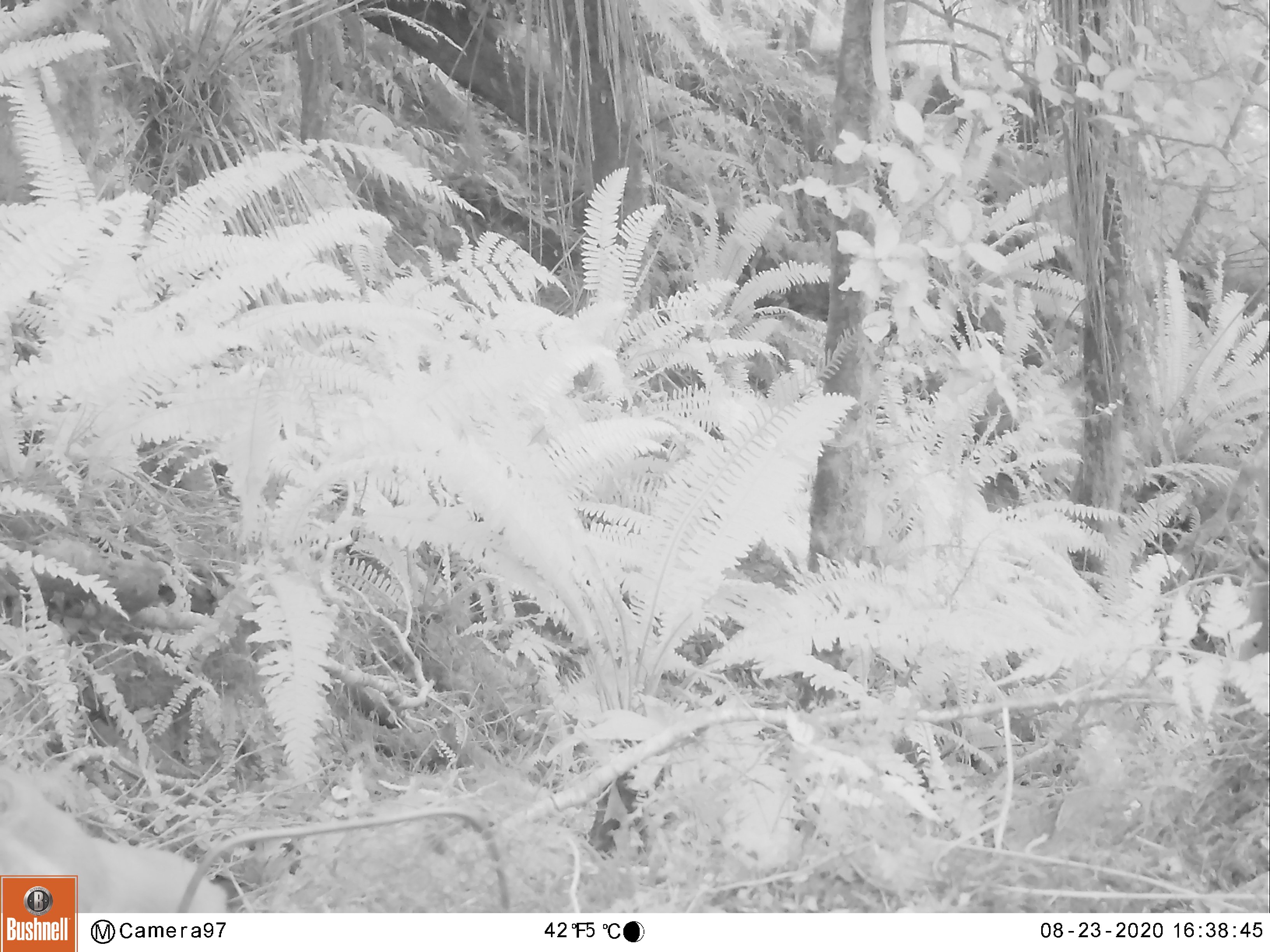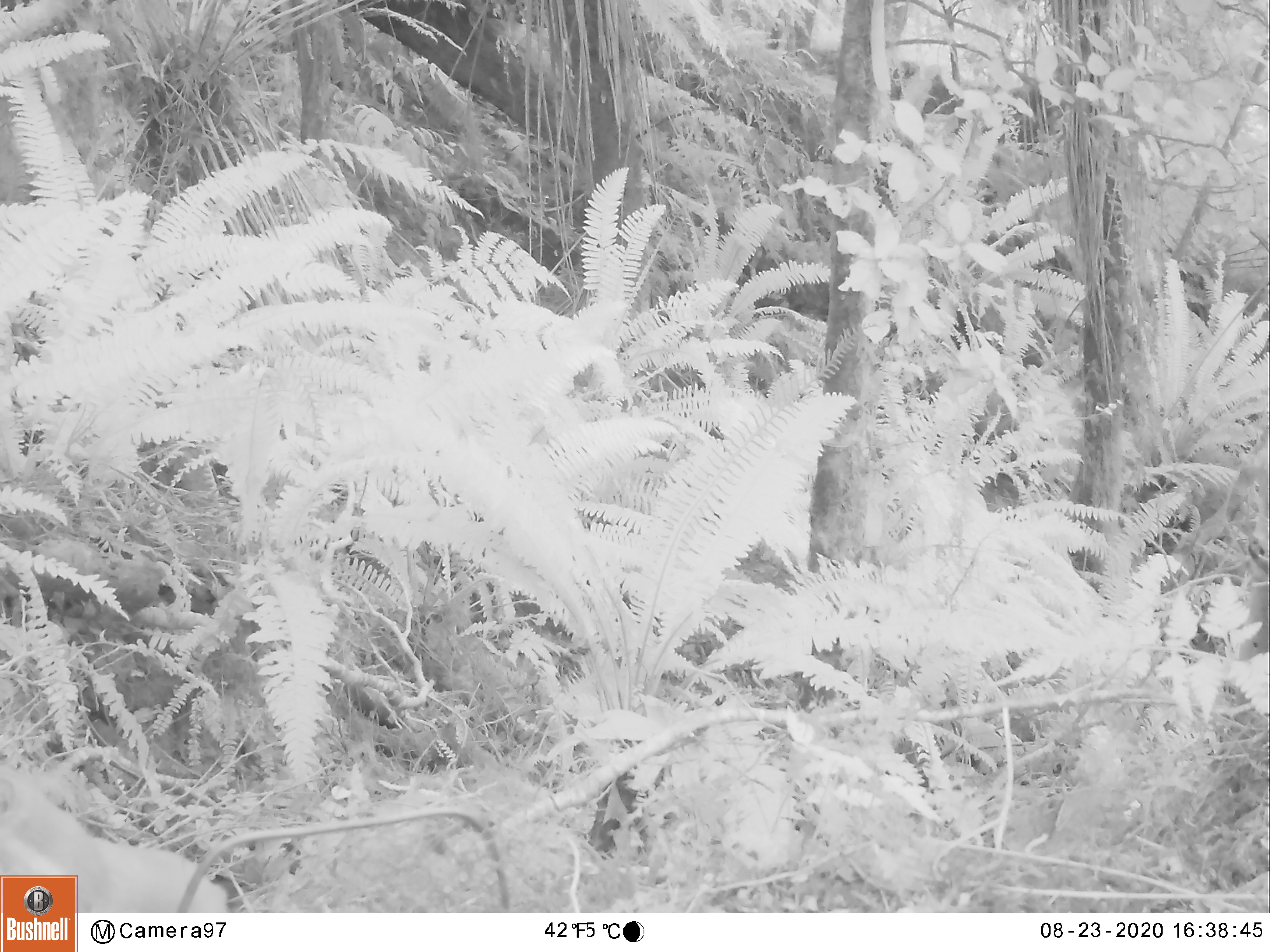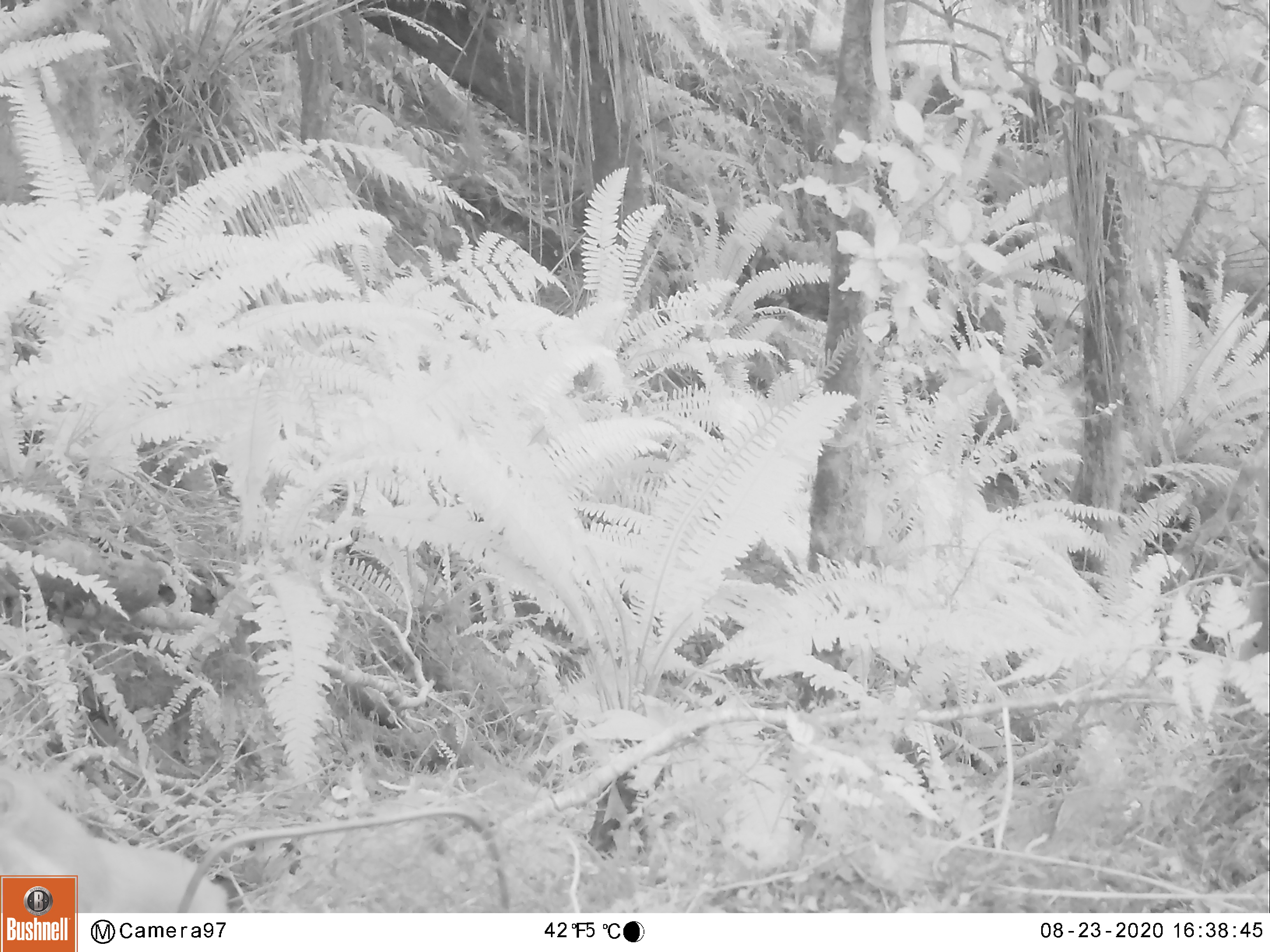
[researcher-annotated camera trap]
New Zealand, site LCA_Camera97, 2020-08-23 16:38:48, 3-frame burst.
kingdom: Animalia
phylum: Chordata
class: Mammalia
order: Carnivora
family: Mustelidae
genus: Mustela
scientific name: Mustela erminea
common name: stoat